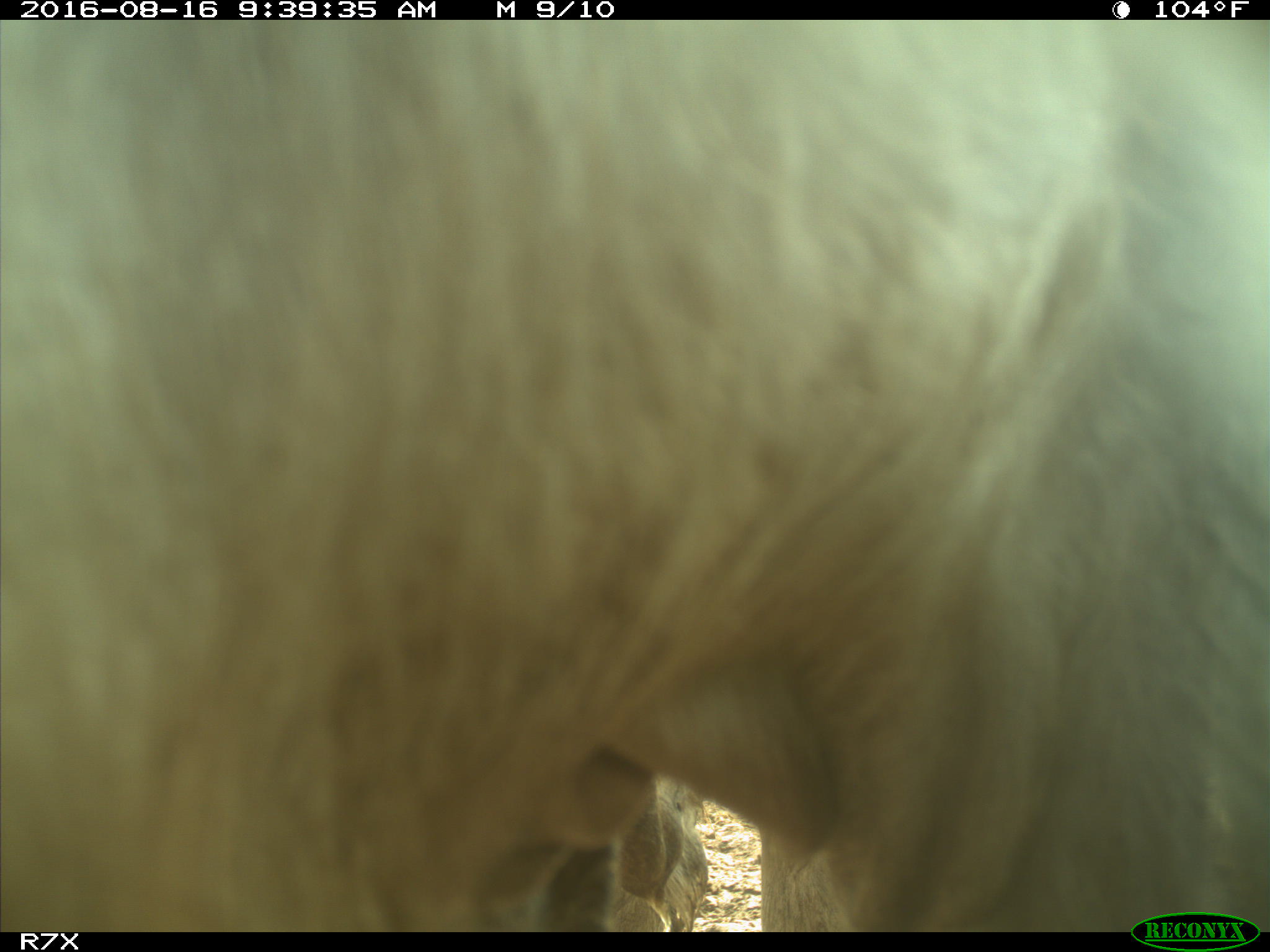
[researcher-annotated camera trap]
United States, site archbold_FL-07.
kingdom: Animalia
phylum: Chordata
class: Mammalia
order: Artiodactyla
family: Bovidae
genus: Bos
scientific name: Bos taurus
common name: domestic cow